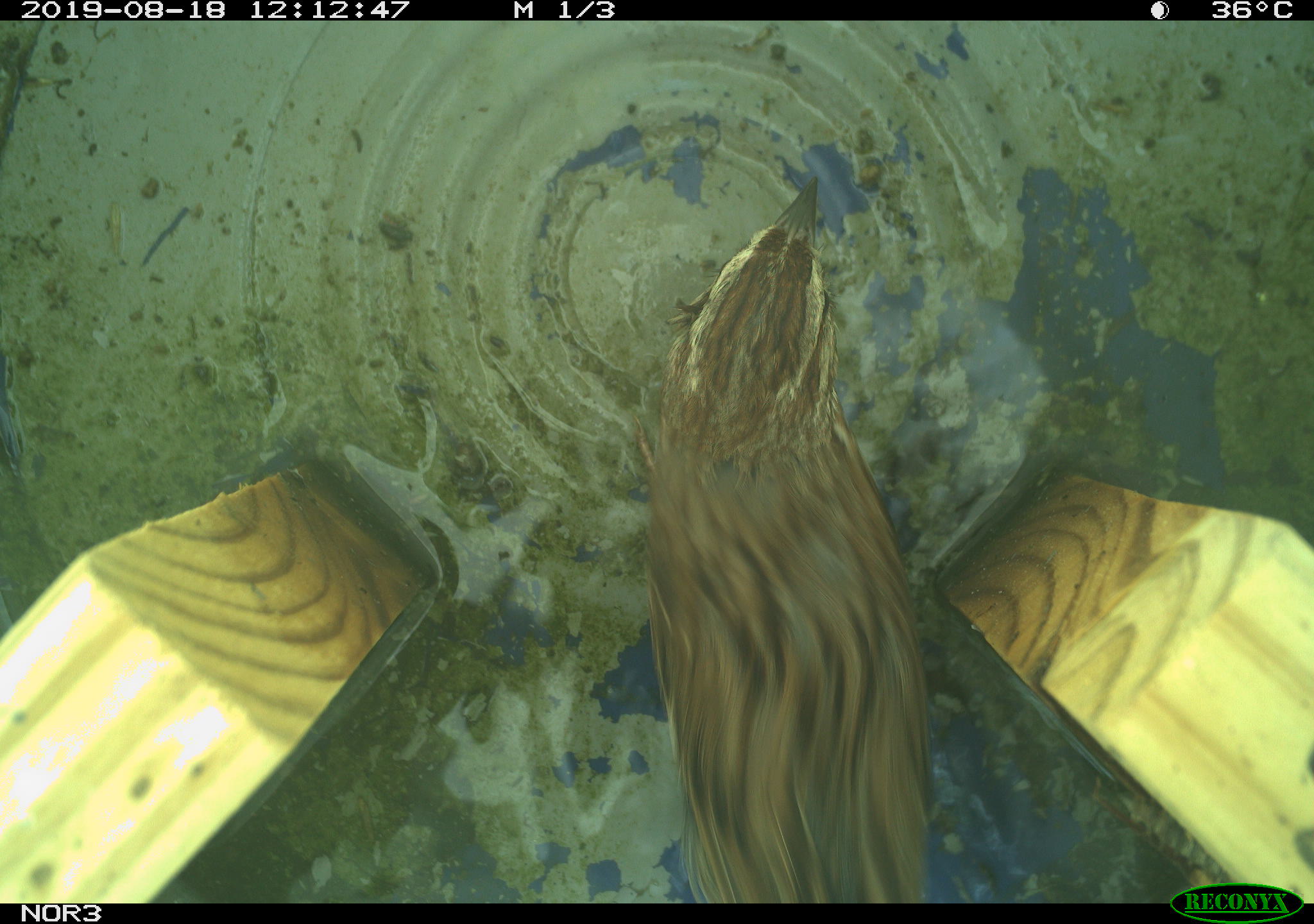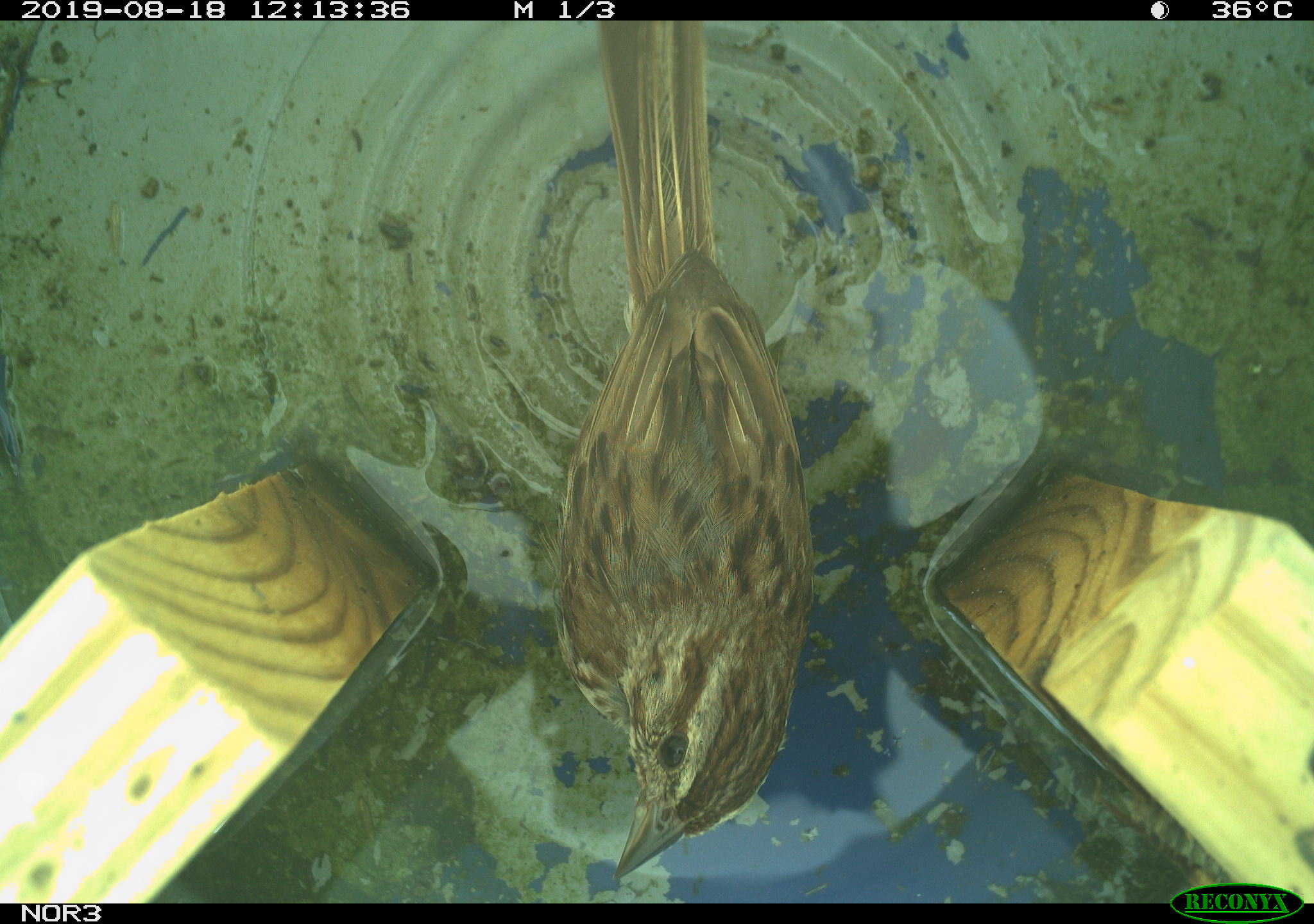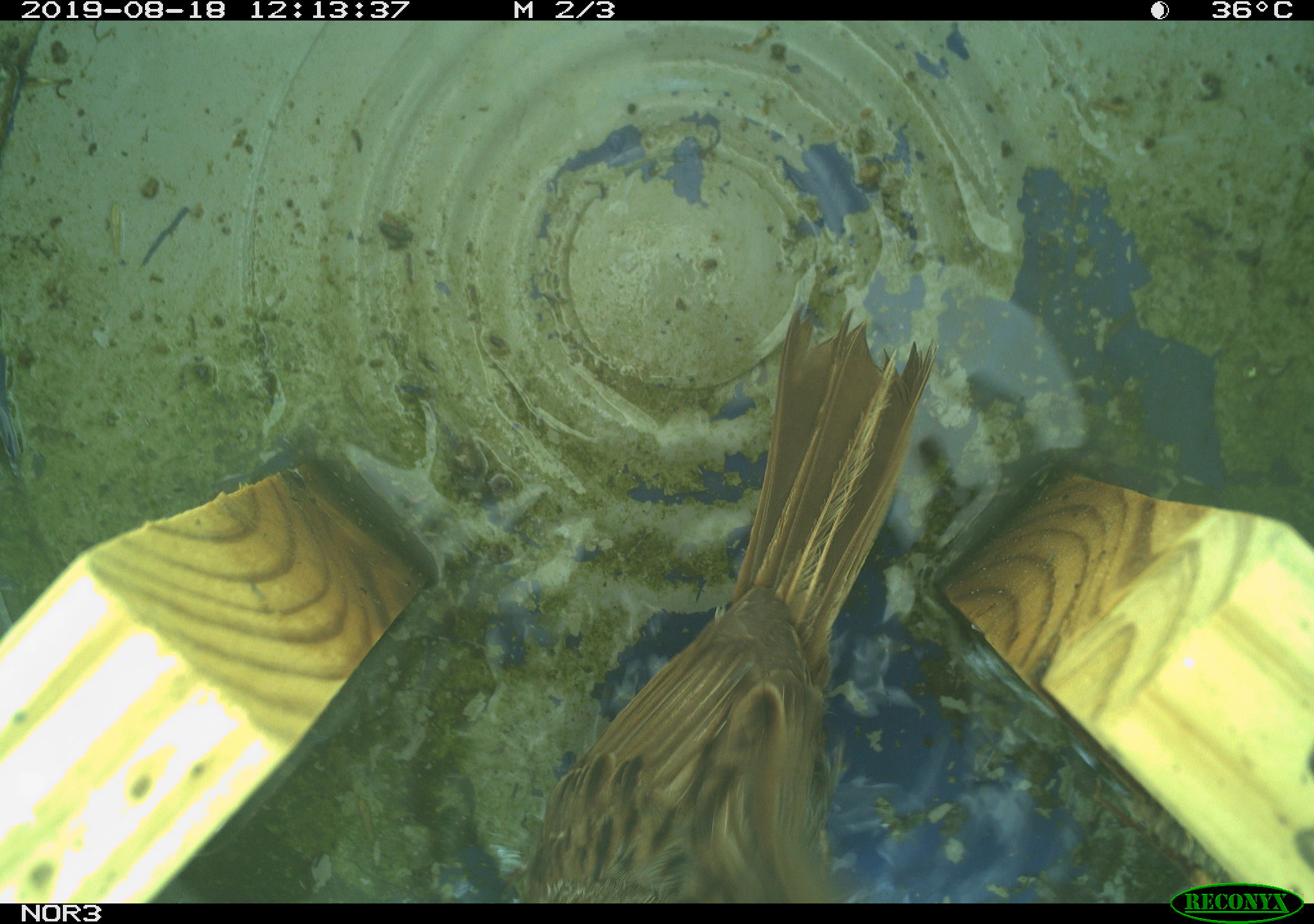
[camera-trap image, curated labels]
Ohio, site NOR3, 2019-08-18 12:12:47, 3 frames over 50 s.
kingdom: Animalia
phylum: Chordata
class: Aves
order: Passeriformes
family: Passerellidae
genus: Melospiza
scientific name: Melospiza melodia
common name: song sparrow